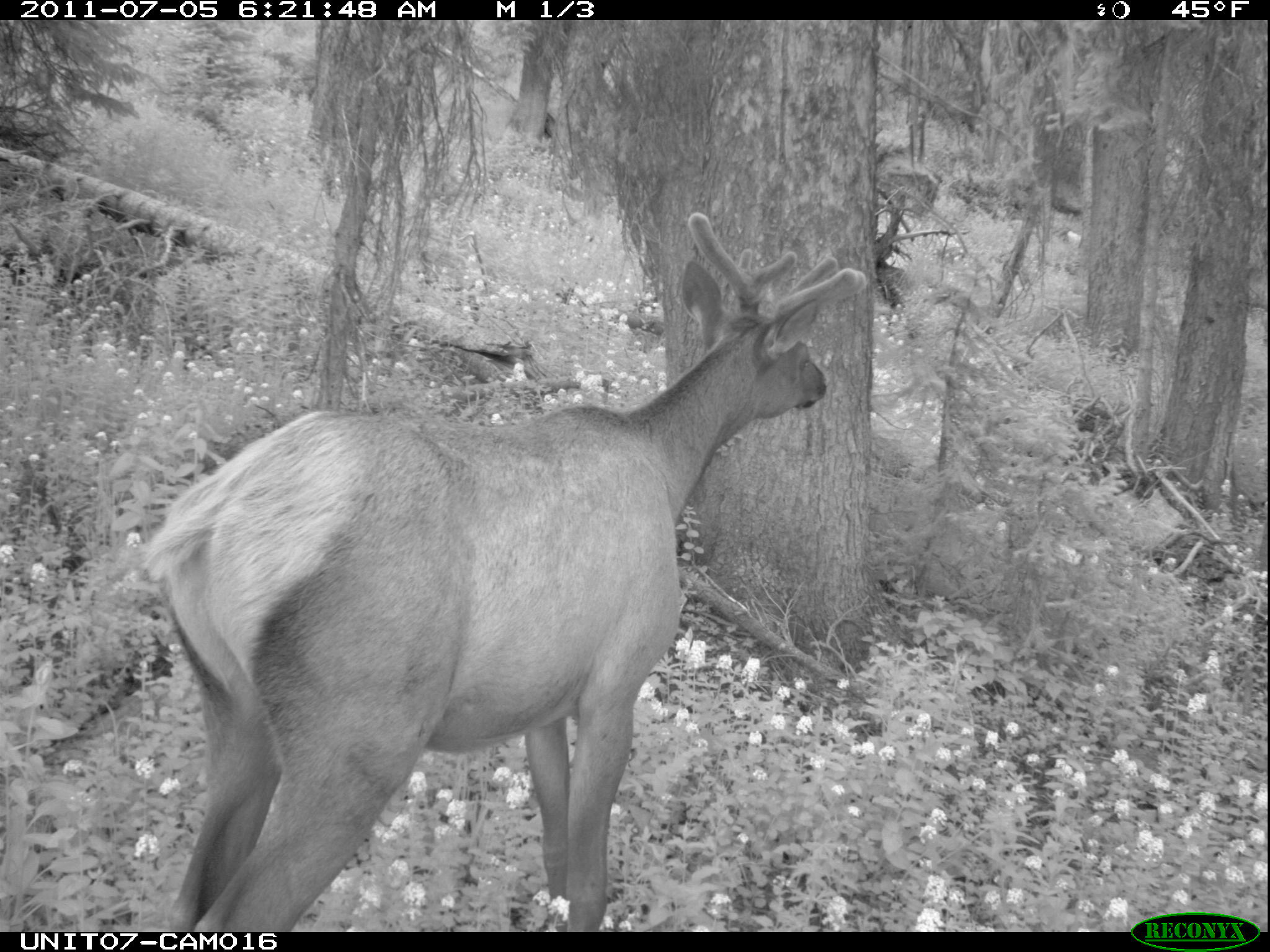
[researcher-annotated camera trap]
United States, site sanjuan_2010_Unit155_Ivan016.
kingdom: Animalia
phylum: Chordata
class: Mammalia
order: Artiodactyla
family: Cervidae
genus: Cervus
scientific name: Cervus elaphus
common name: red deer